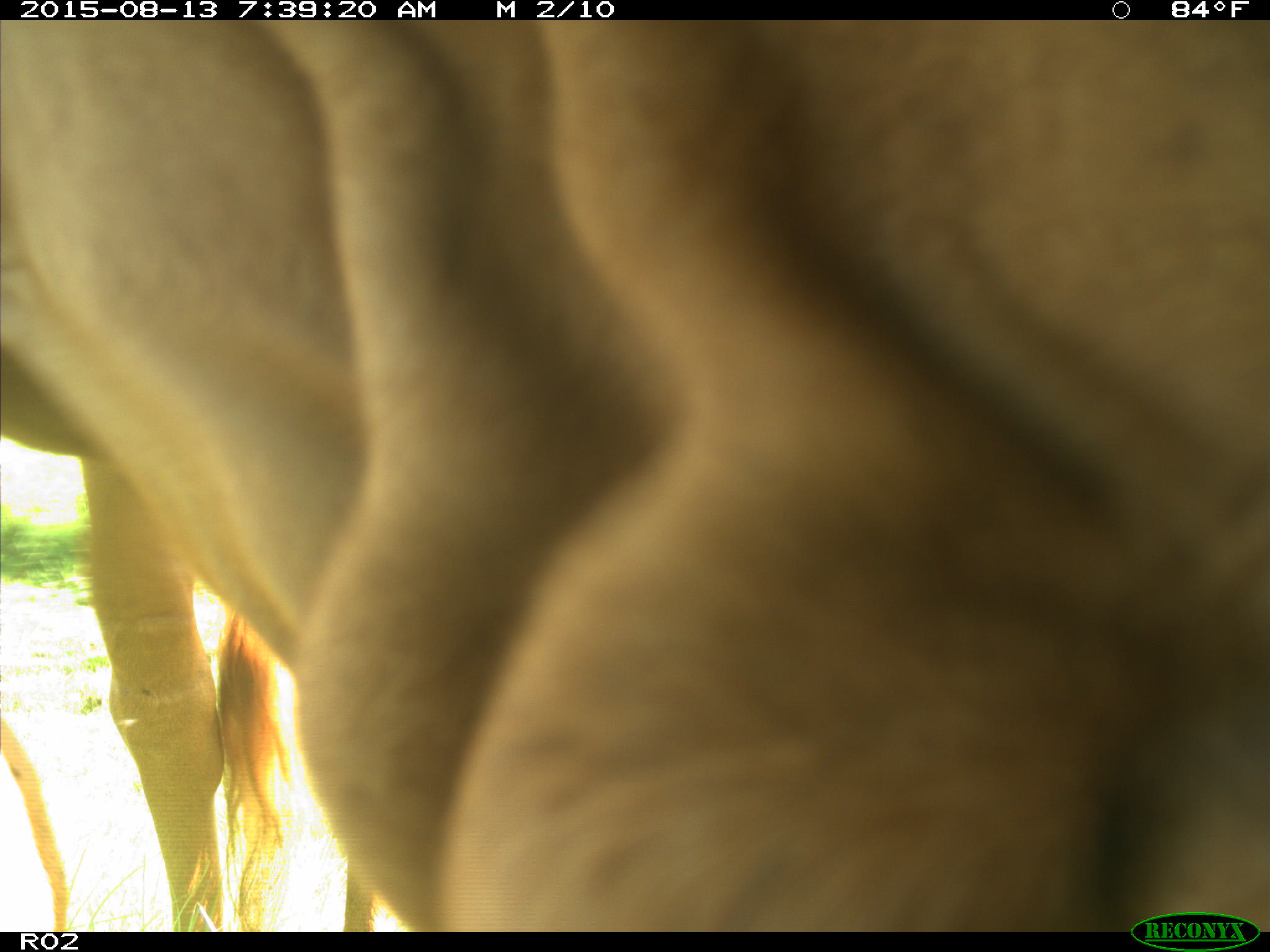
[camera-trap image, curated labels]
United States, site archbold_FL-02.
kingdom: Animalia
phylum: Chordata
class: Mammalia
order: Artiodactyla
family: Bovidae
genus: Bos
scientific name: Bos taurus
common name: domestic cow